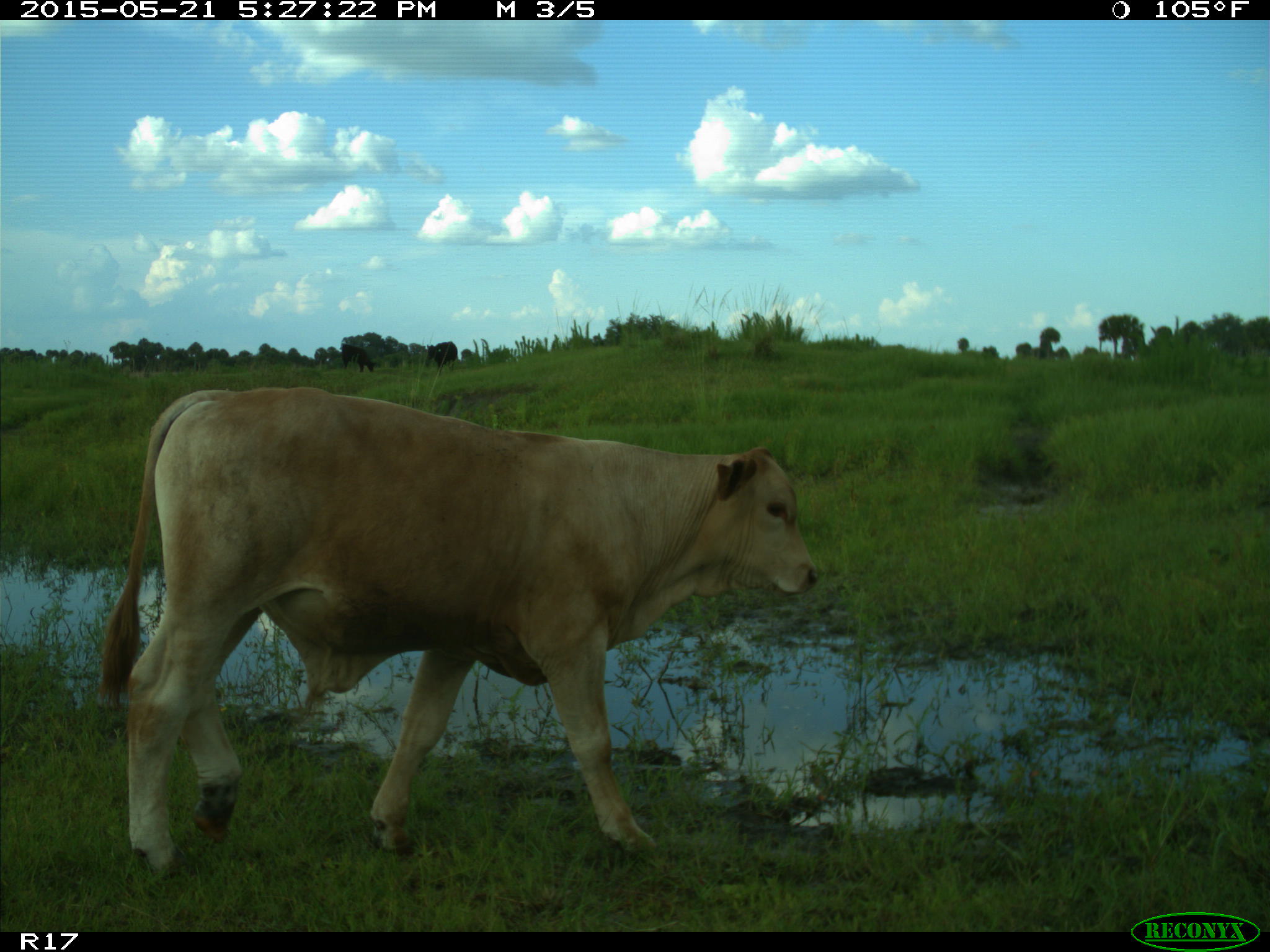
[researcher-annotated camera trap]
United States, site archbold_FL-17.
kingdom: Animalia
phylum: Chordata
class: Mammalia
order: Artiodactyla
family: Bovidae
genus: Bos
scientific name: Bos taurus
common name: domestic cow